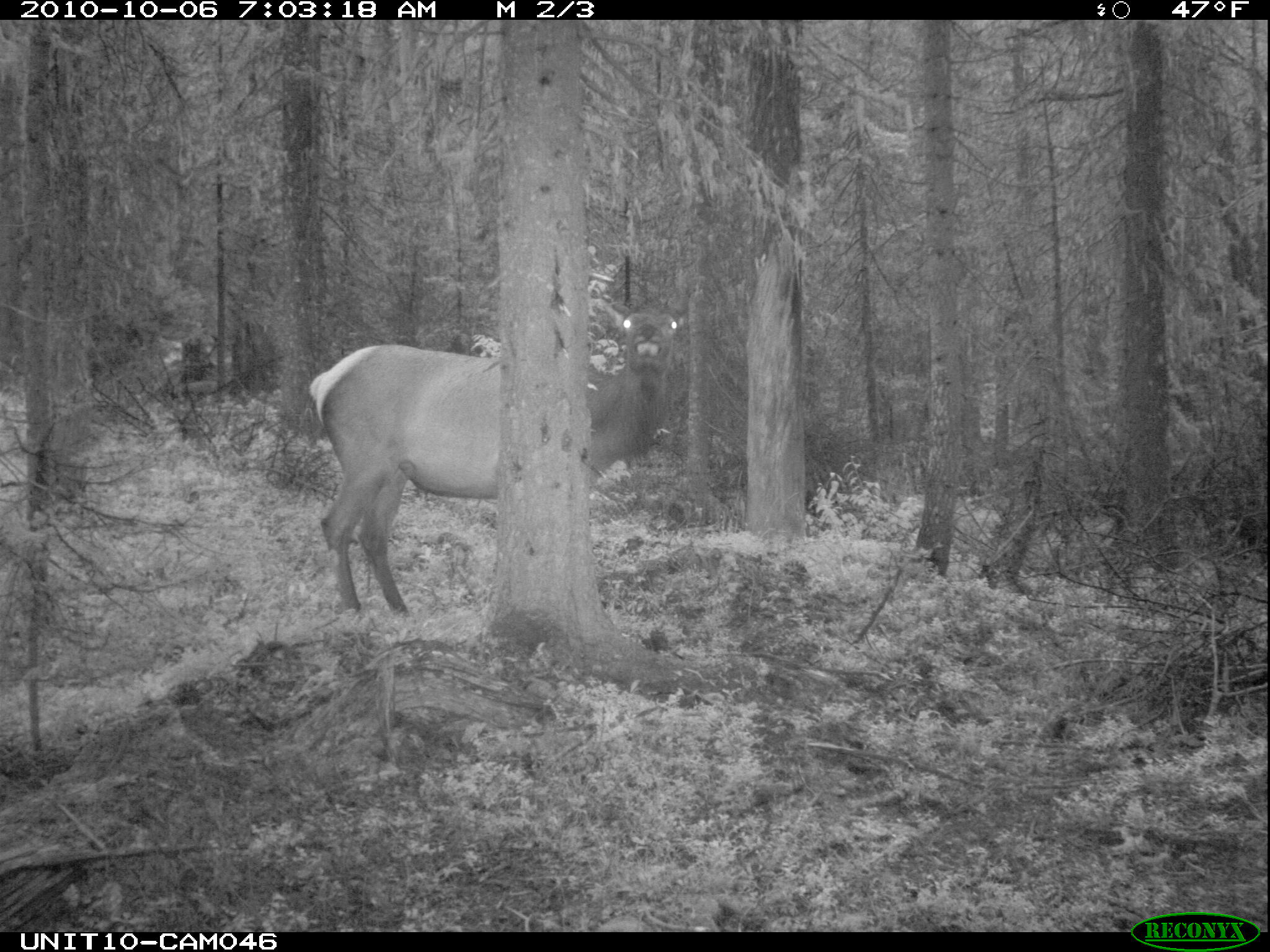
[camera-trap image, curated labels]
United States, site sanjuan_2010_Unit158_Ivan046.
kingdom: Animalia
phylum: Chordata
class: Mammalia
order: Artiodactyla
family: Cervidae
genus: Cervus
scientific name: Cervus elaphus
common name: red deer